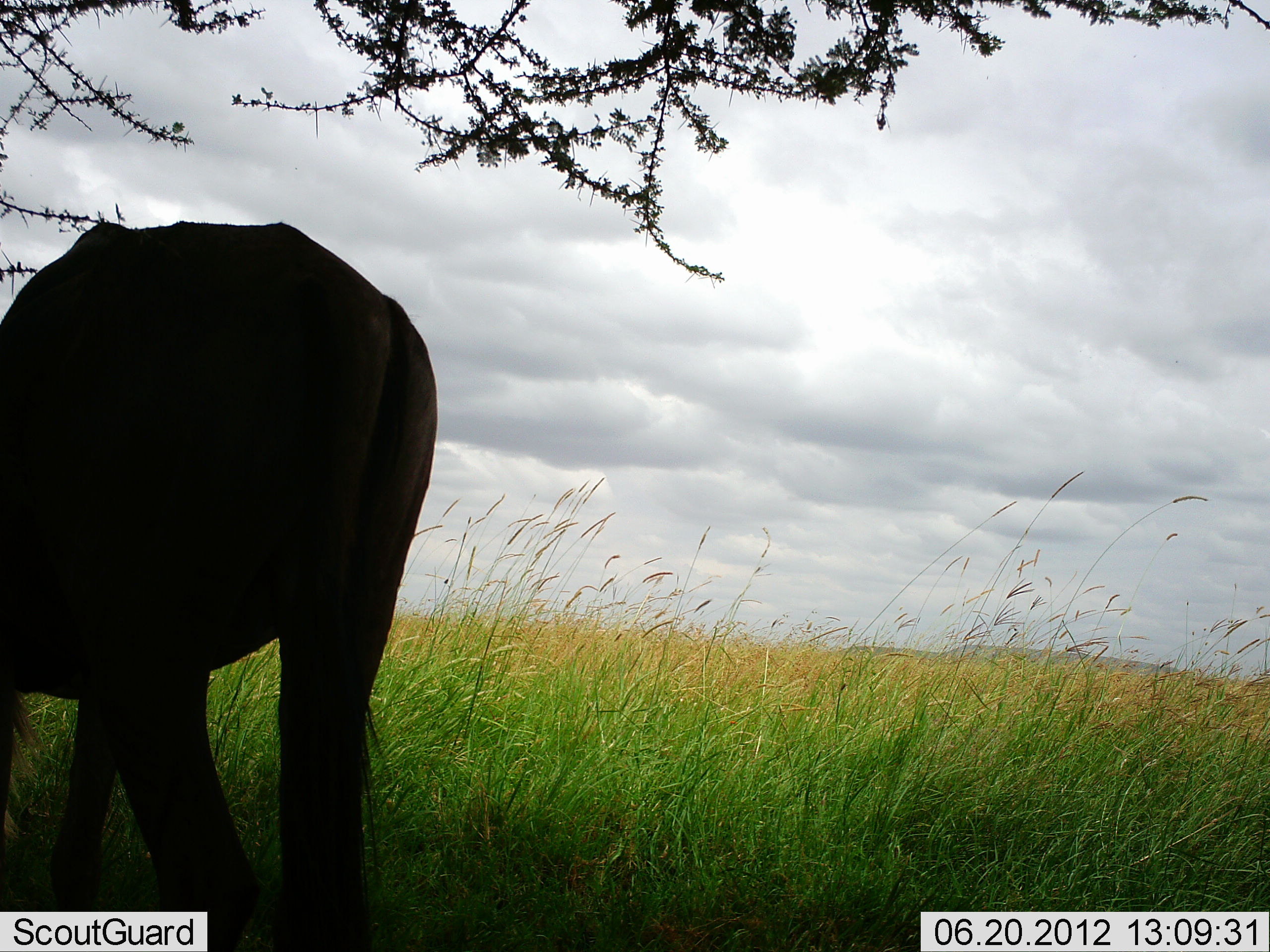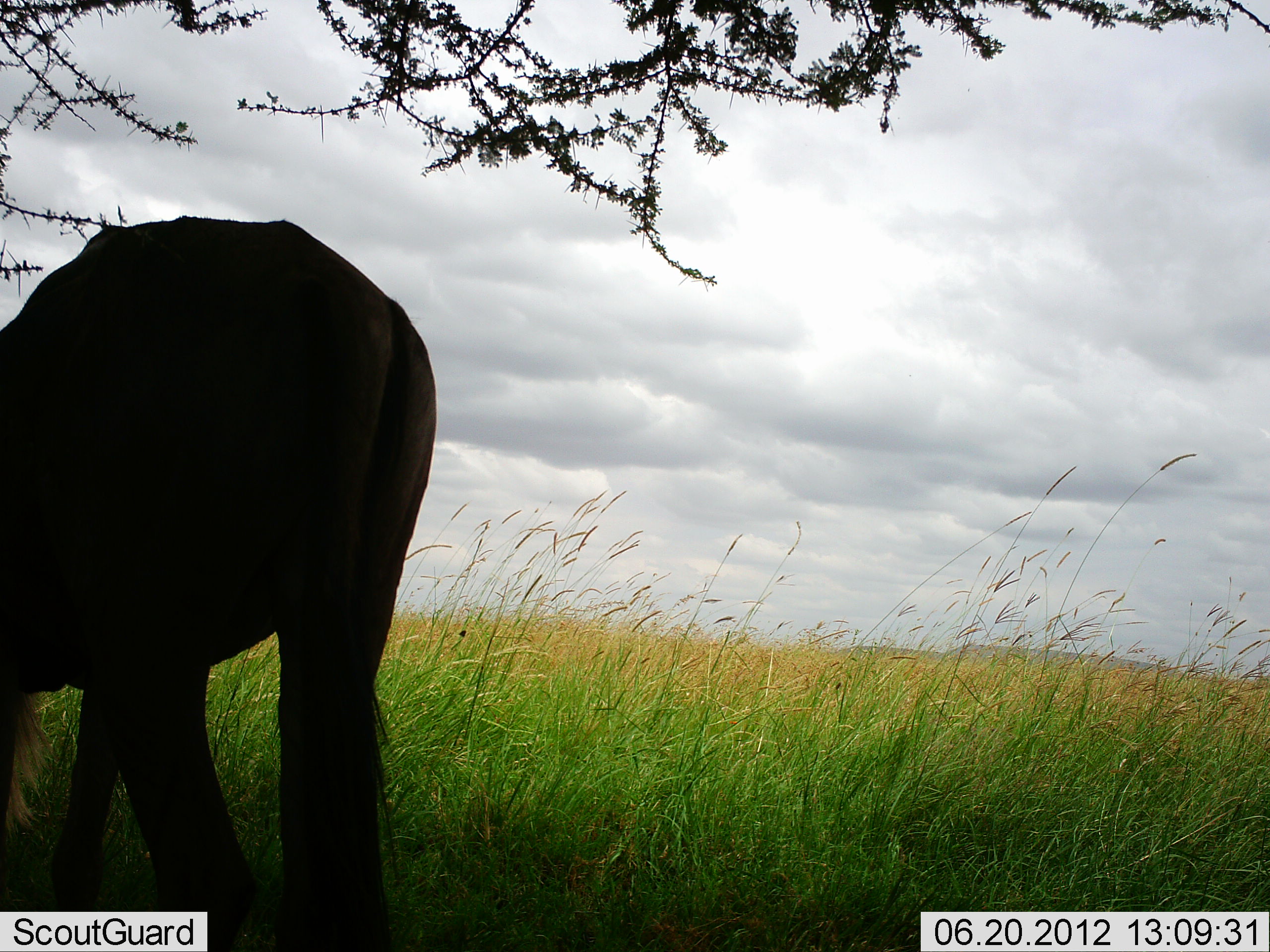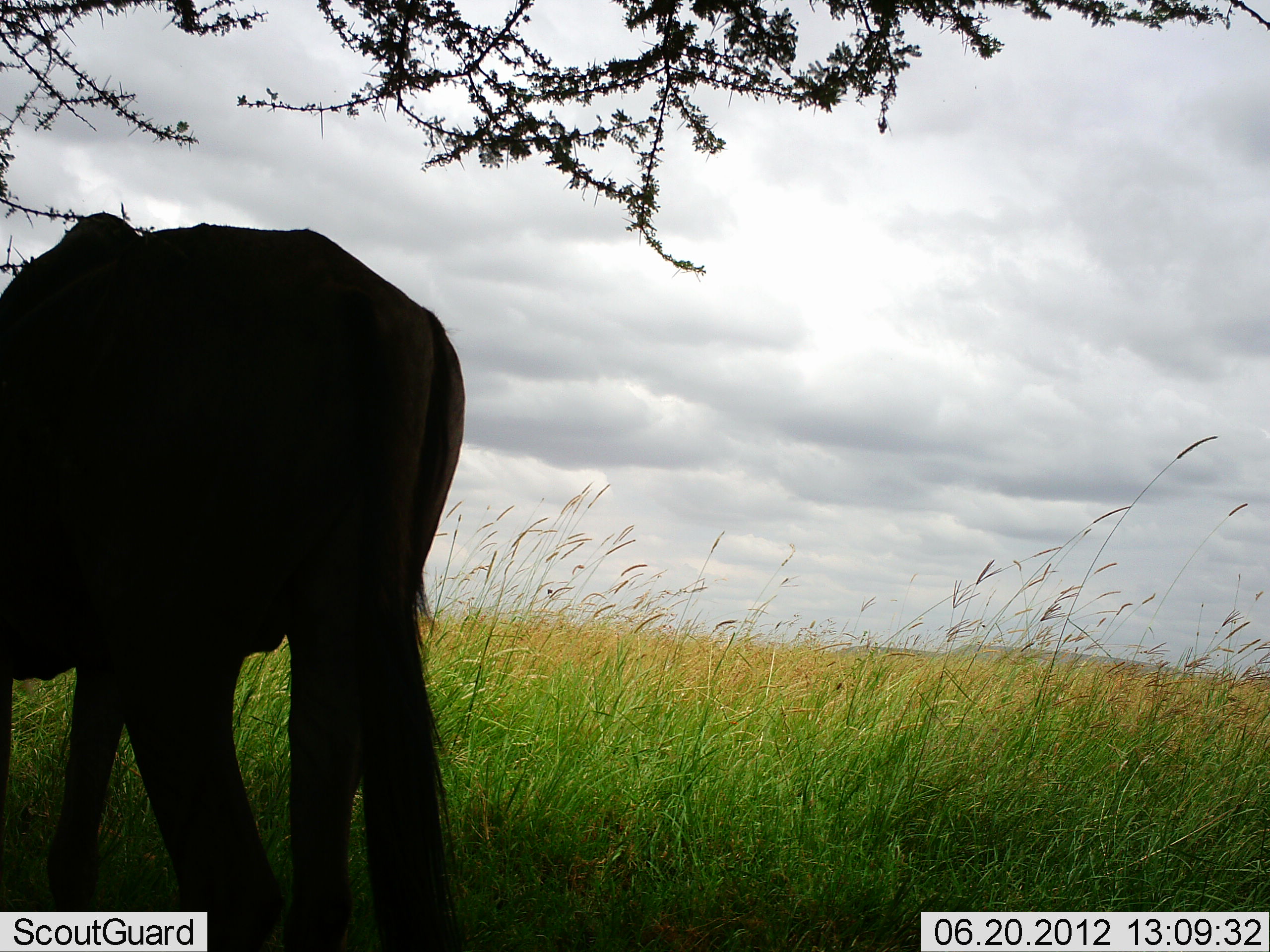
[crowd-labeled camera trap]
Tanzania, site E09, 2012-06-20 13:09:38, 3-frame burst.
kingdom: Animalia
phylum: Chordata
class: Mammalia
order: Artiodactyla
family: Bovidae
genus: Connochaetes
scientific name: Connochaetes taurinus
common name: blue wildebeest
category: wildebeest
Wildebeest (blue wildebeest) (Connochaetes taurinus), count 1. Behavior (volunteer vote fractions): standing 70%, resting 0%, moving 10%, interacting 0%. Young present (vote fraction): 0%. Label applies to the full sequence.